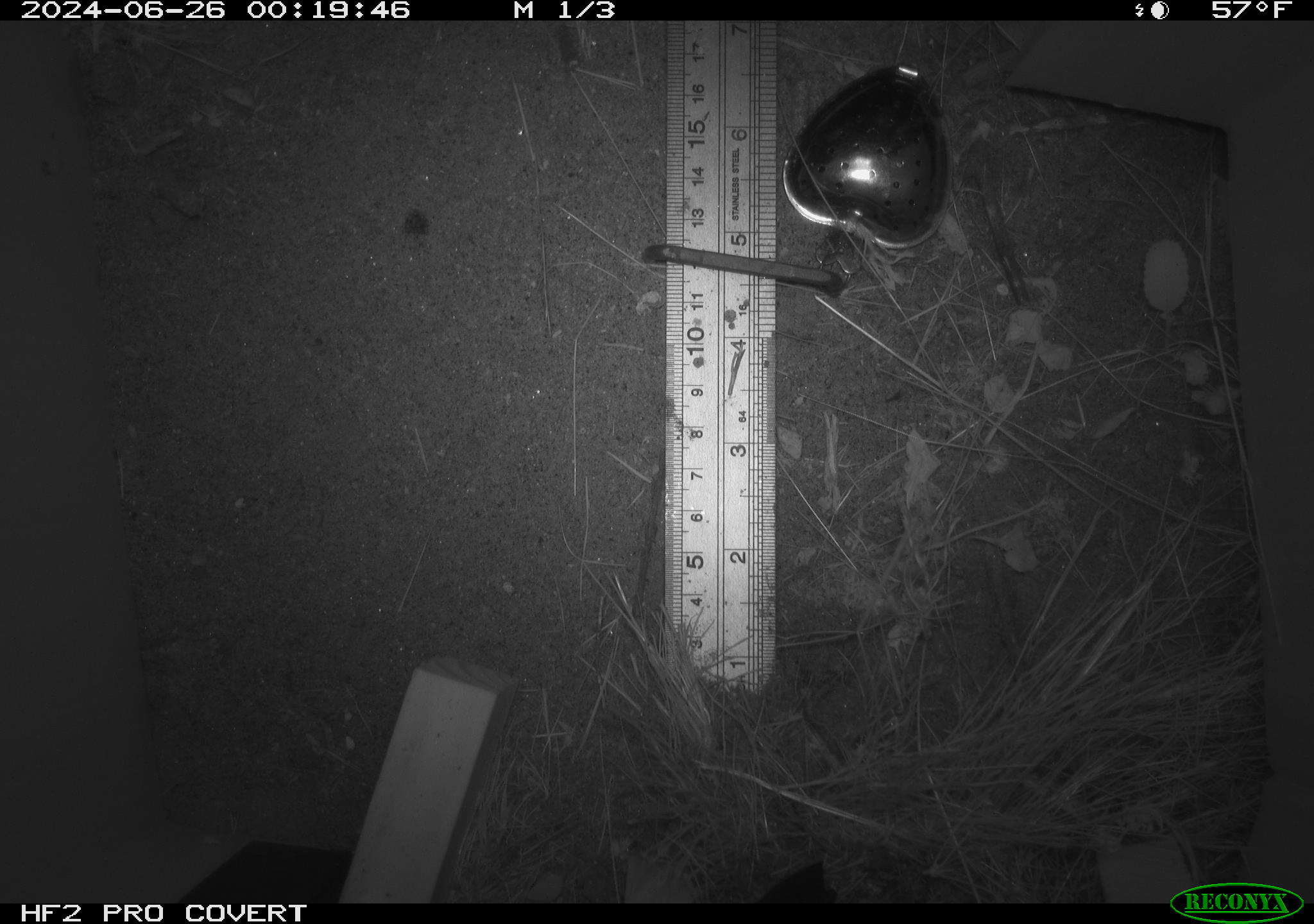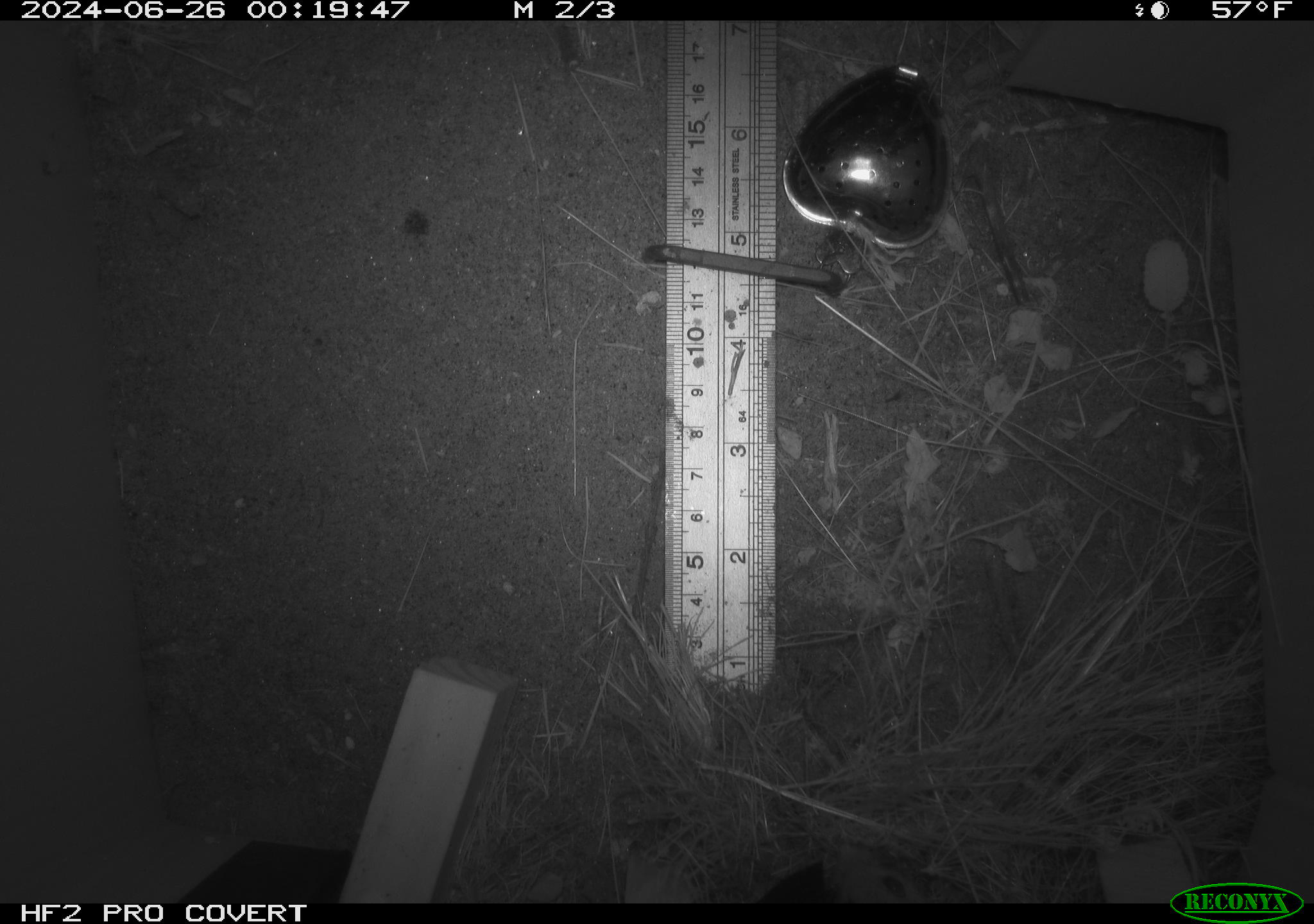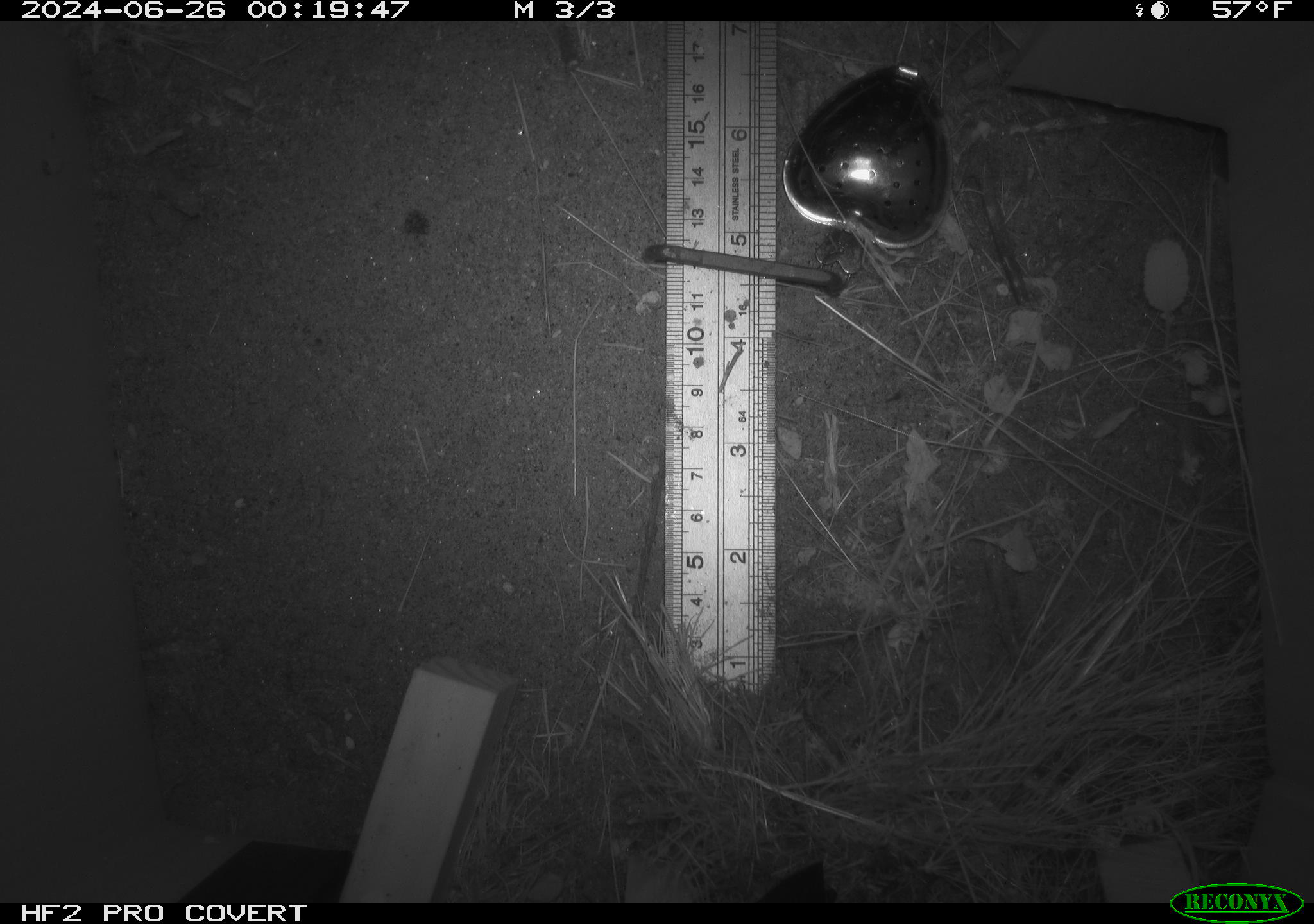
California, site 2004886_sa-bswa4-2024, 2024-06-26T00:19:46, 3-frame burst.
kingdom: Animalia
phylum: Chordata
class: Mammalia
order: Rodentia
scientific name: Rodentia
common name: rodent